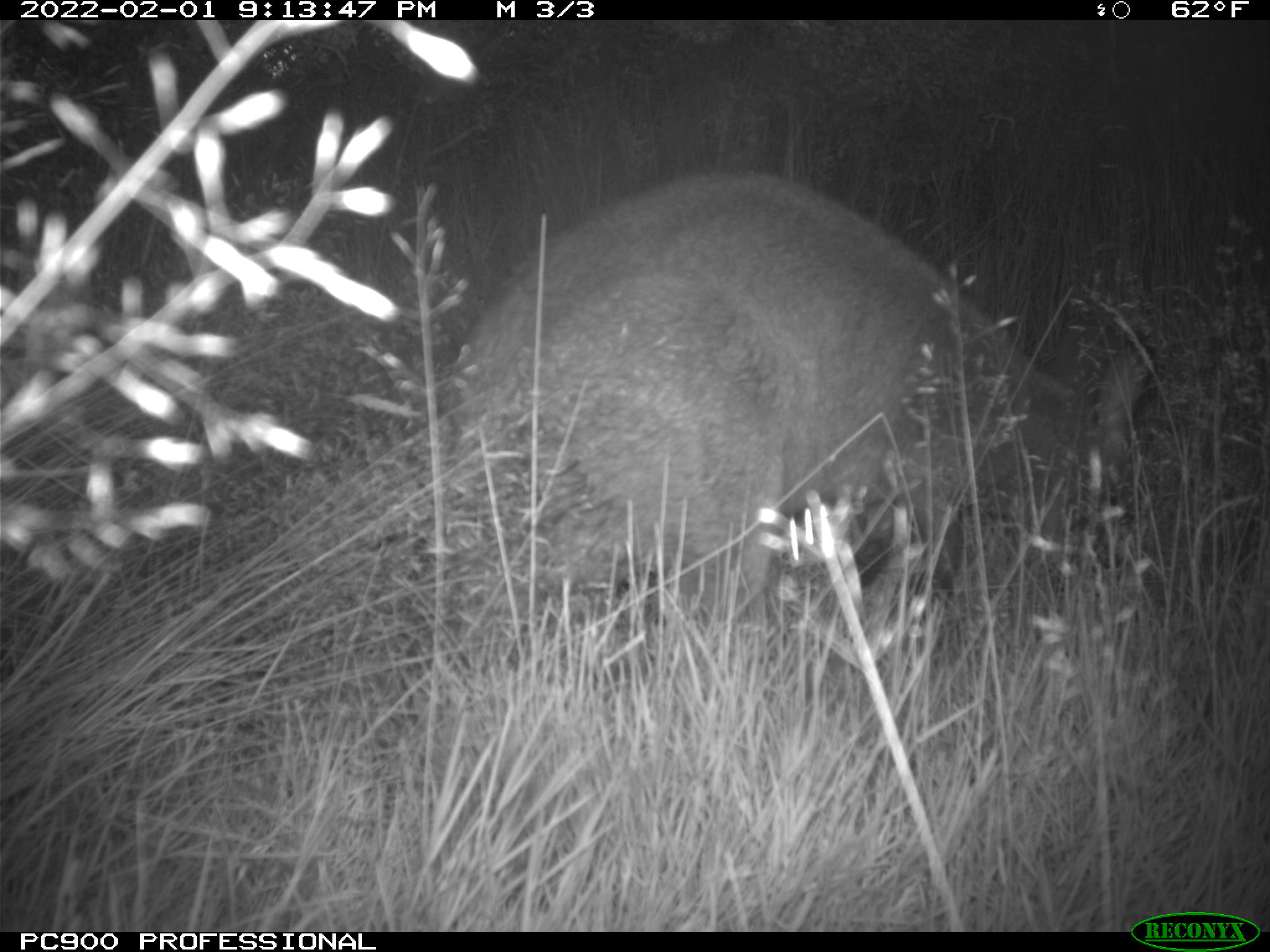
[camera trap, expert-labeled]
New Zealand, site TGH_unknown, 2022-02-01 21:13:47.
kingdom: Animalia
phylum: Chordata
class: Mammalia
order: Diprotodontia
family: Macropodidae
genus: Notamacropus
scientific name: Notamacropus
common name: wallaby